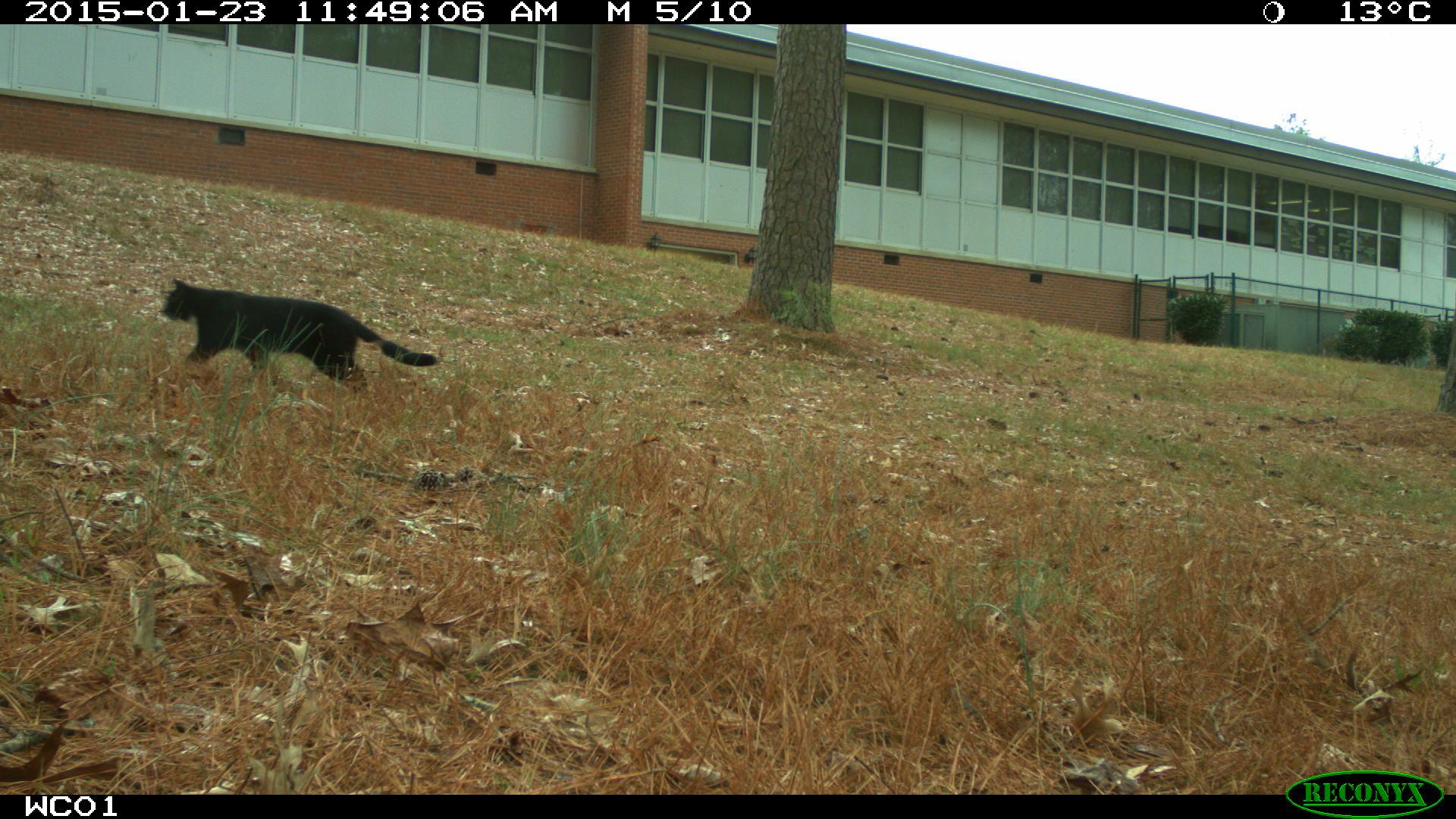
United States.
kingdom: Animalia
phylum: Chordata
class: Mammalia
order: Carnivora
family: Felidae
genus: Felis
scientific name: Felis catus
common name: domestic cat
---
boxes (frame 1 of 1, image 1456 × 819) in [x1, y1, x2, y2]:
Domestic Cat: [145, 277, 451, 385]